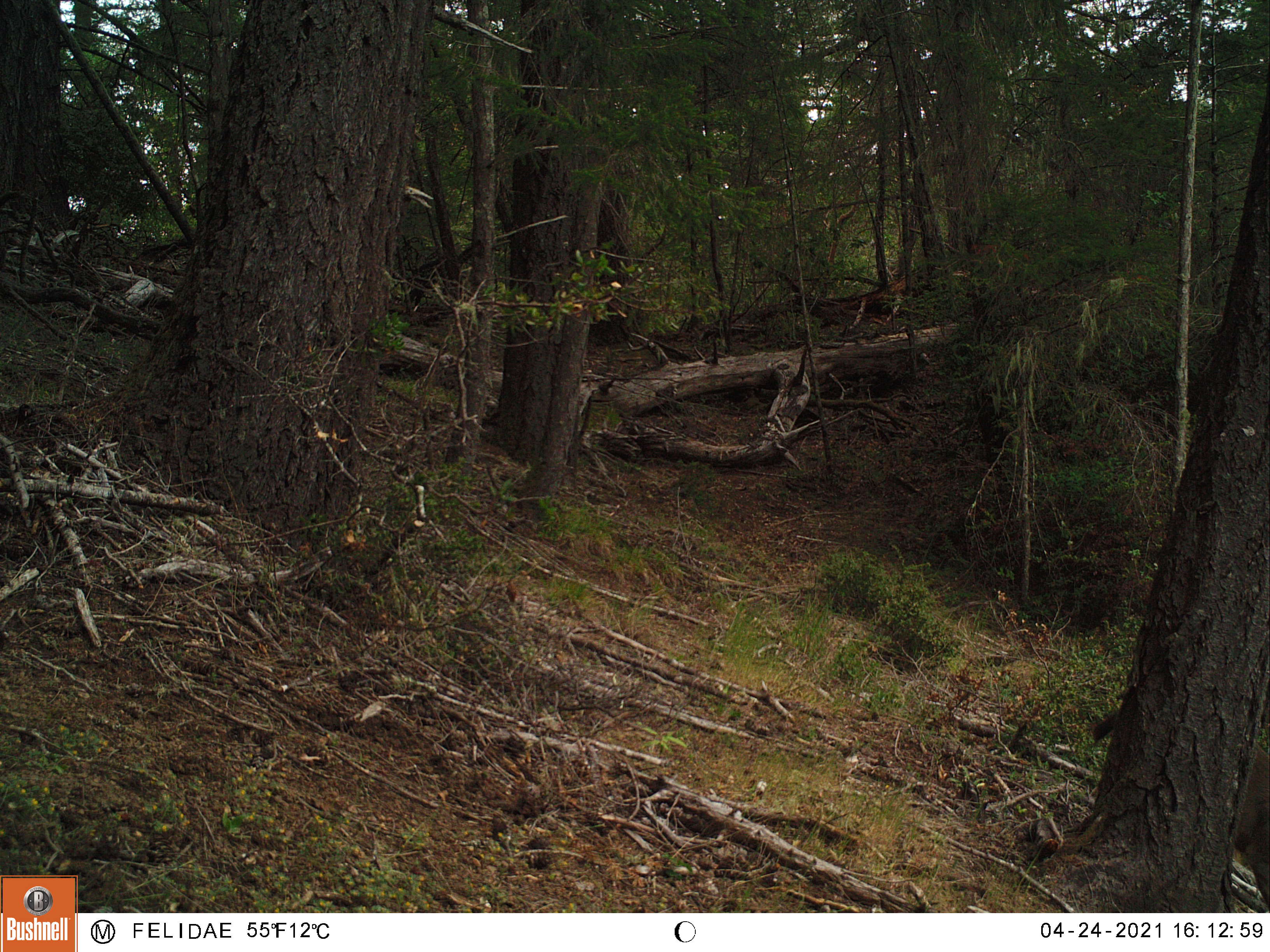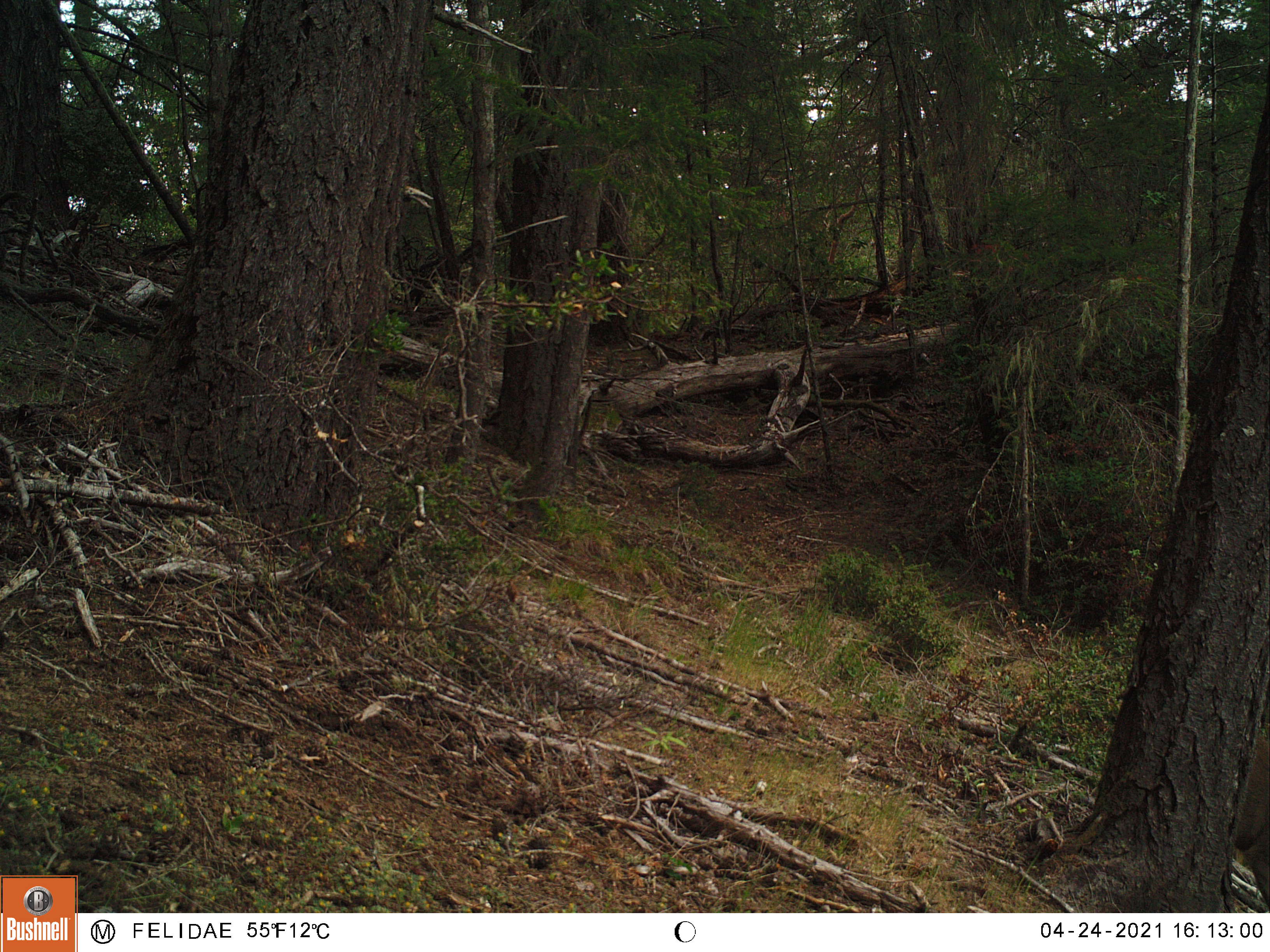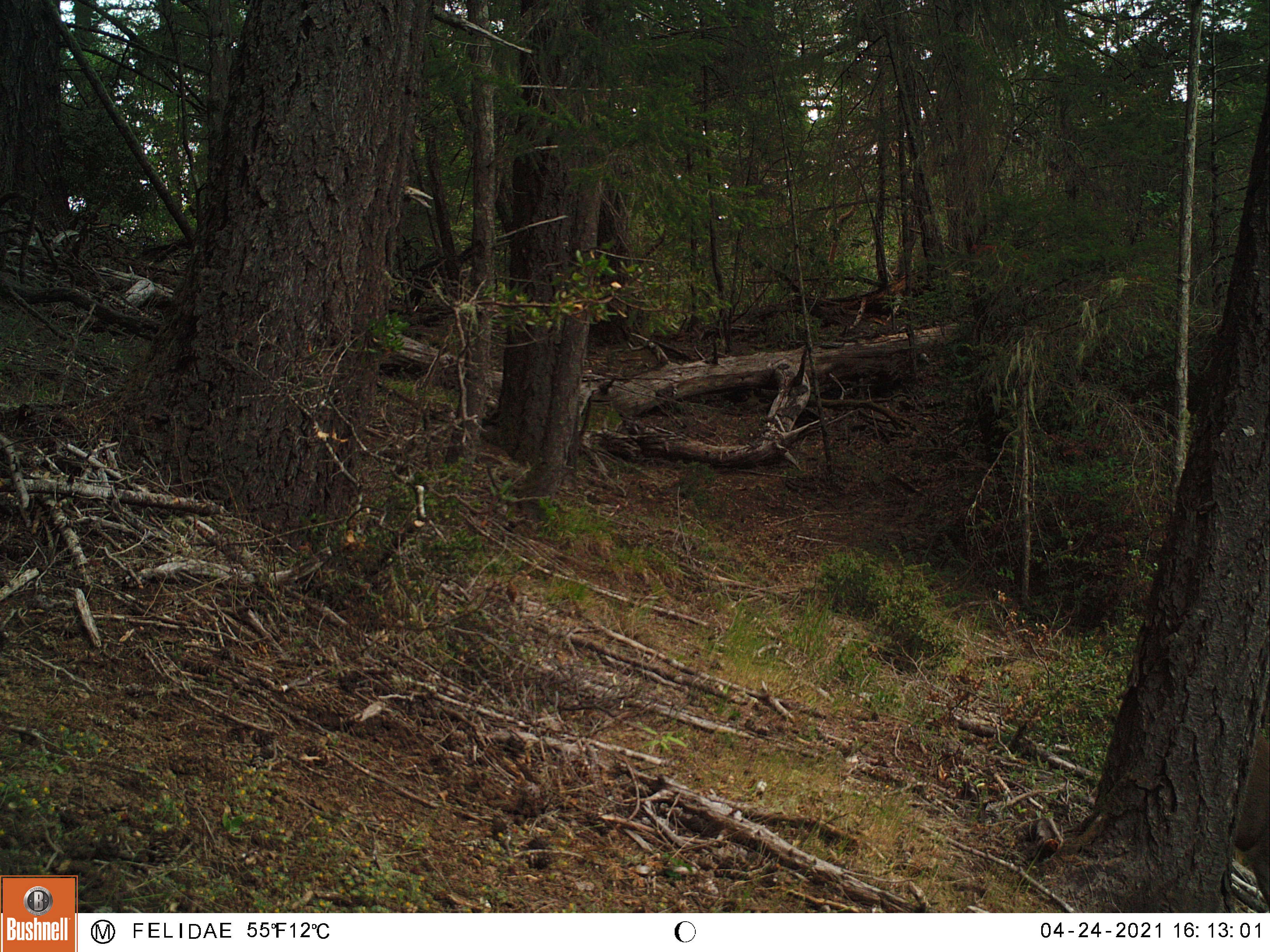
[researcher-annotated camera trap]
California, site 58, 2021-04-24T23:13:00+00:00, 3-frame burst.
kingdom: Animalia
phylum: Chordata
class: Mammalia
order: Artiodactyla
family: Cervidae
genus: Odocoileus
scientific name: Odocoileus hemionus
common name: mule deer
Mule deer (Odocoileus hemionus).